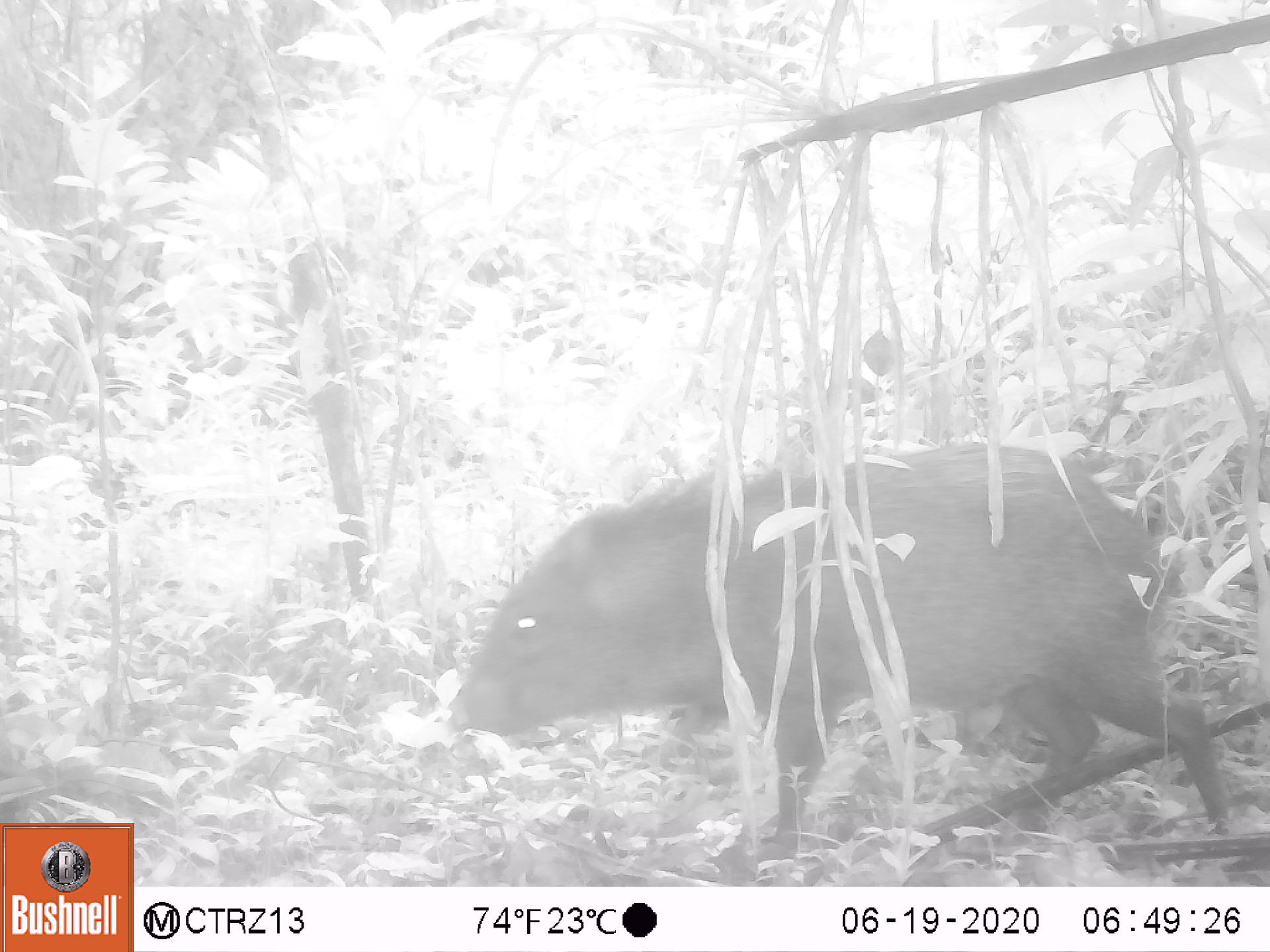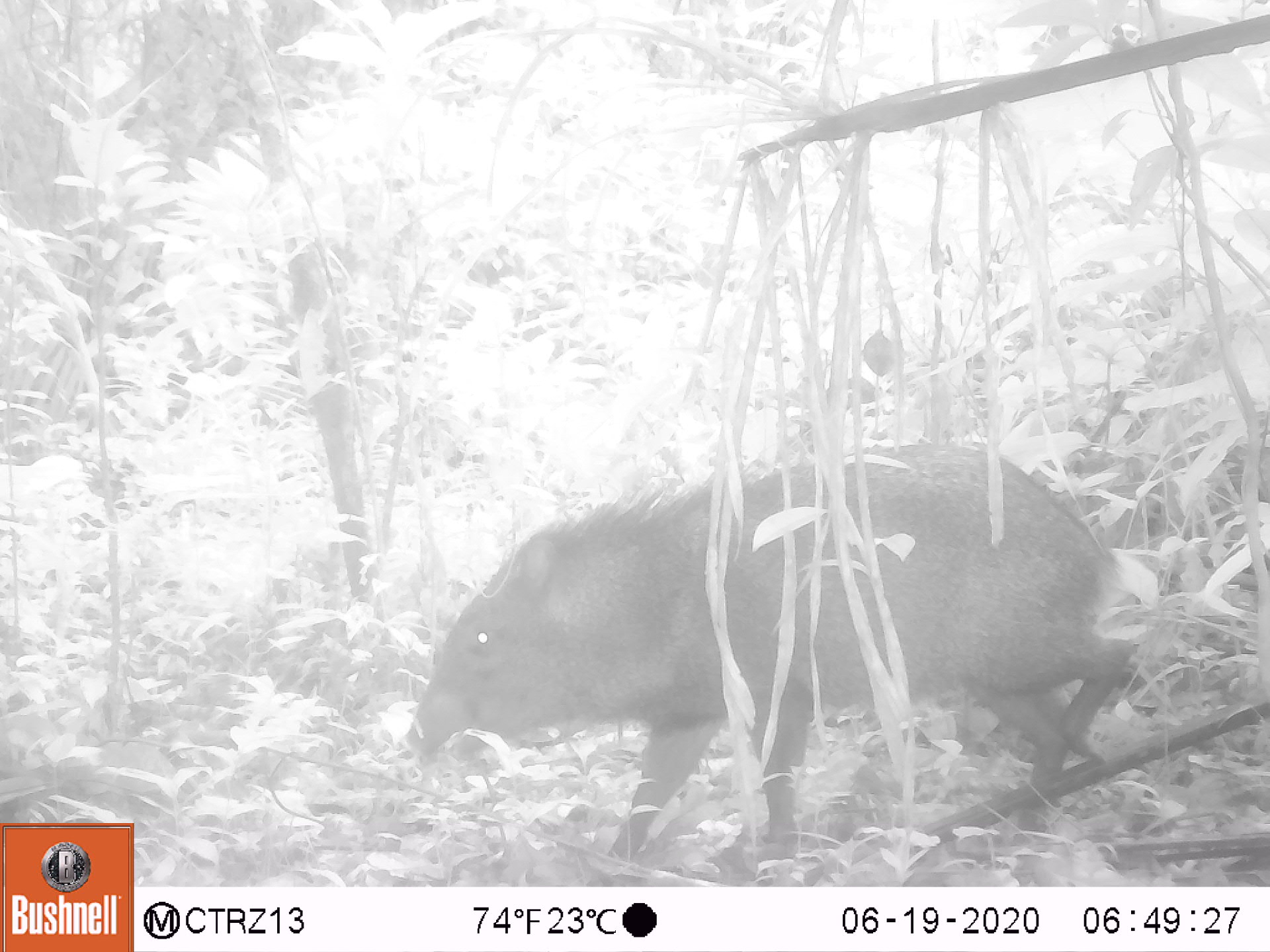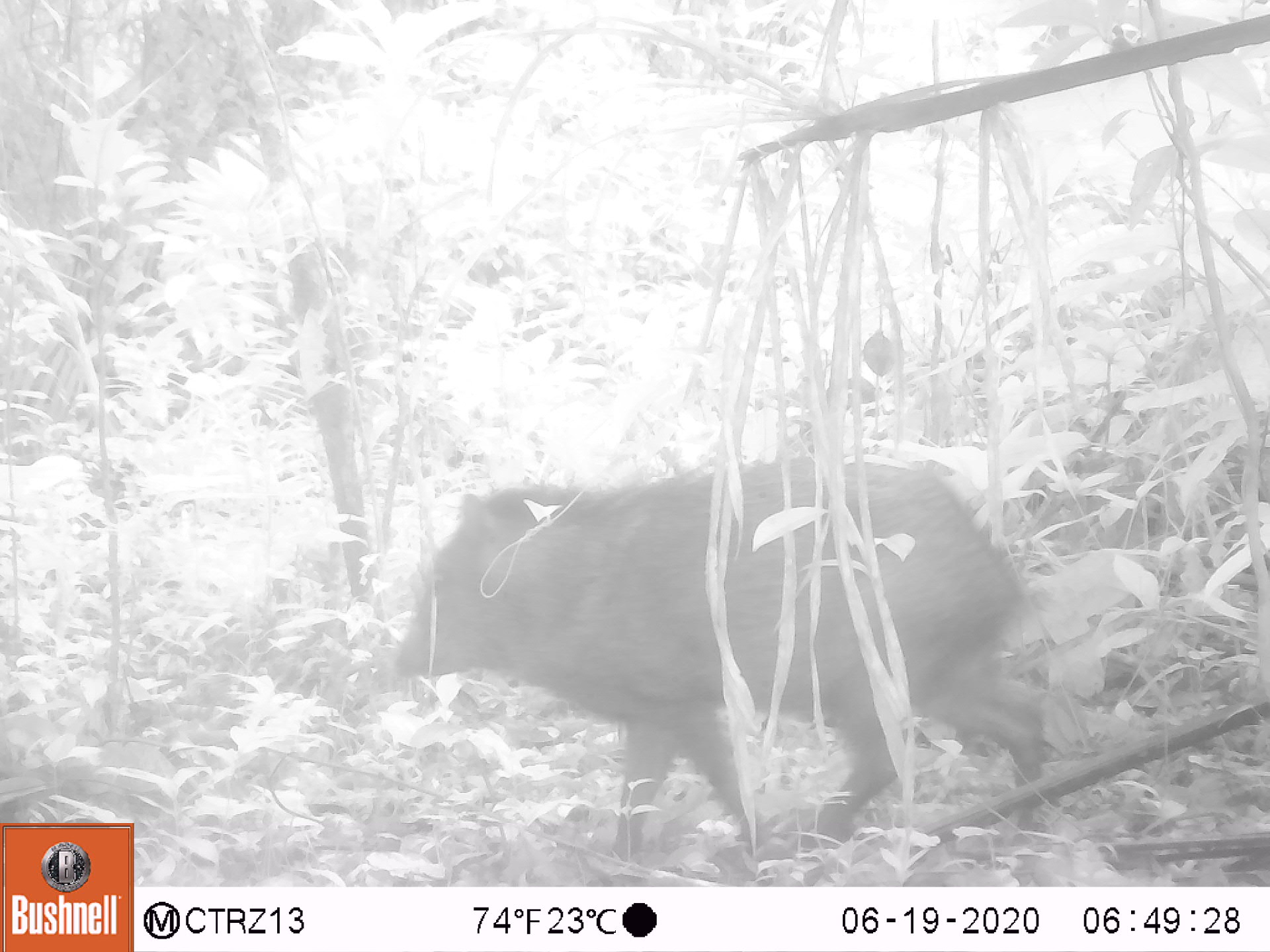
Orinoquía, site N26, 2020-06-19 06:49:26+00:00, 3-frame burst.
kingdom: Animalia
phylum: Chordata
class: Mammalia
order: Artiodactyla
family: Tayassuidae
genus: Pecari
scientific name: Pecari tajacu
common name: collared peccary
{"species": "collared peccary (Pecari tajacu)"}